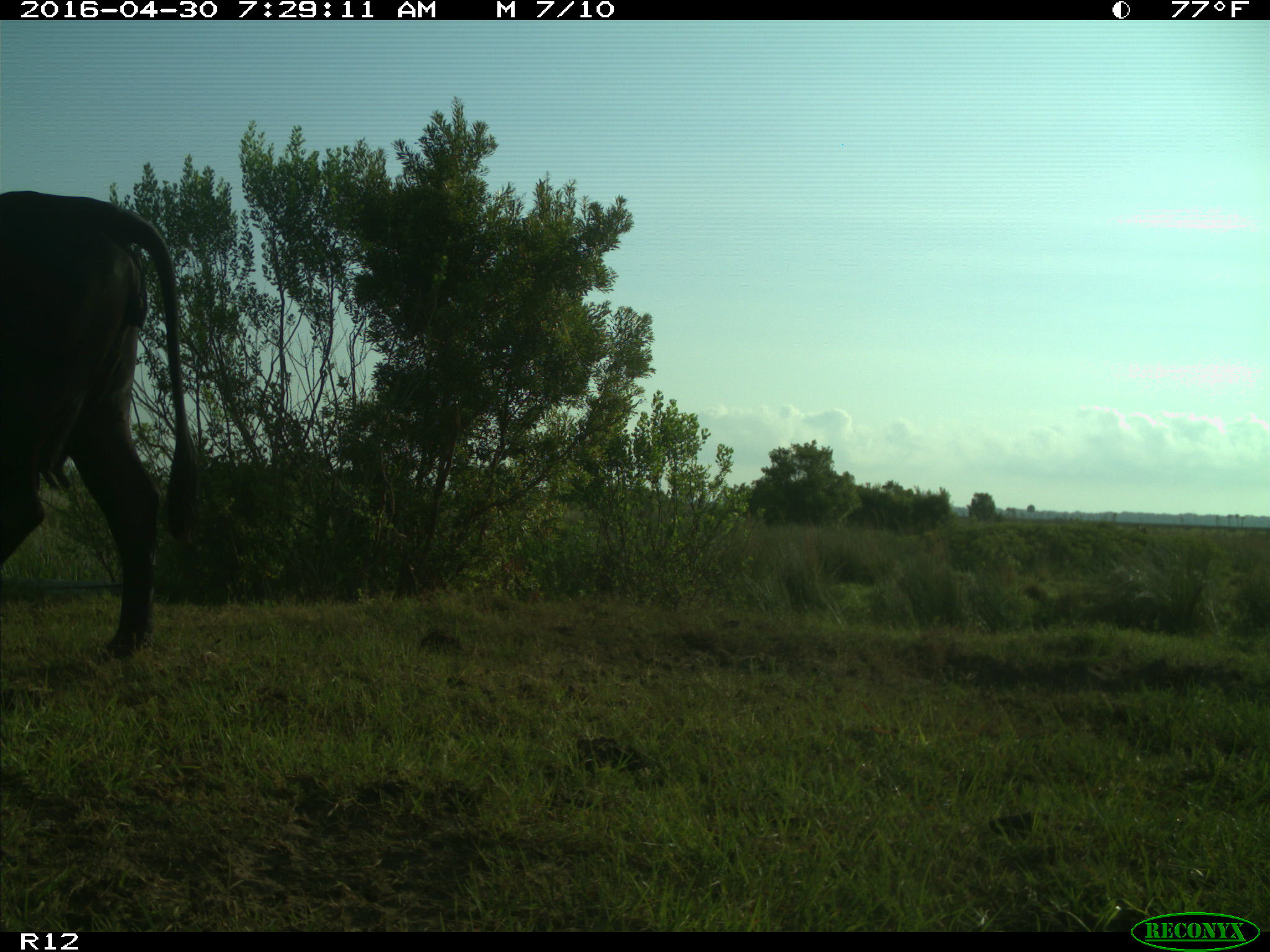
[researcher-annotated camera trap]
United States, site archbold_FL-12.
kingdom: Animalia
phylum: Chordata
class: Mammalia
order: Artiodactyla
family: Bovidae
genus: Bos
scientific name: Bos taurus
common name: domestic cow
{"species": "Bos taurus (domestic cow)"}